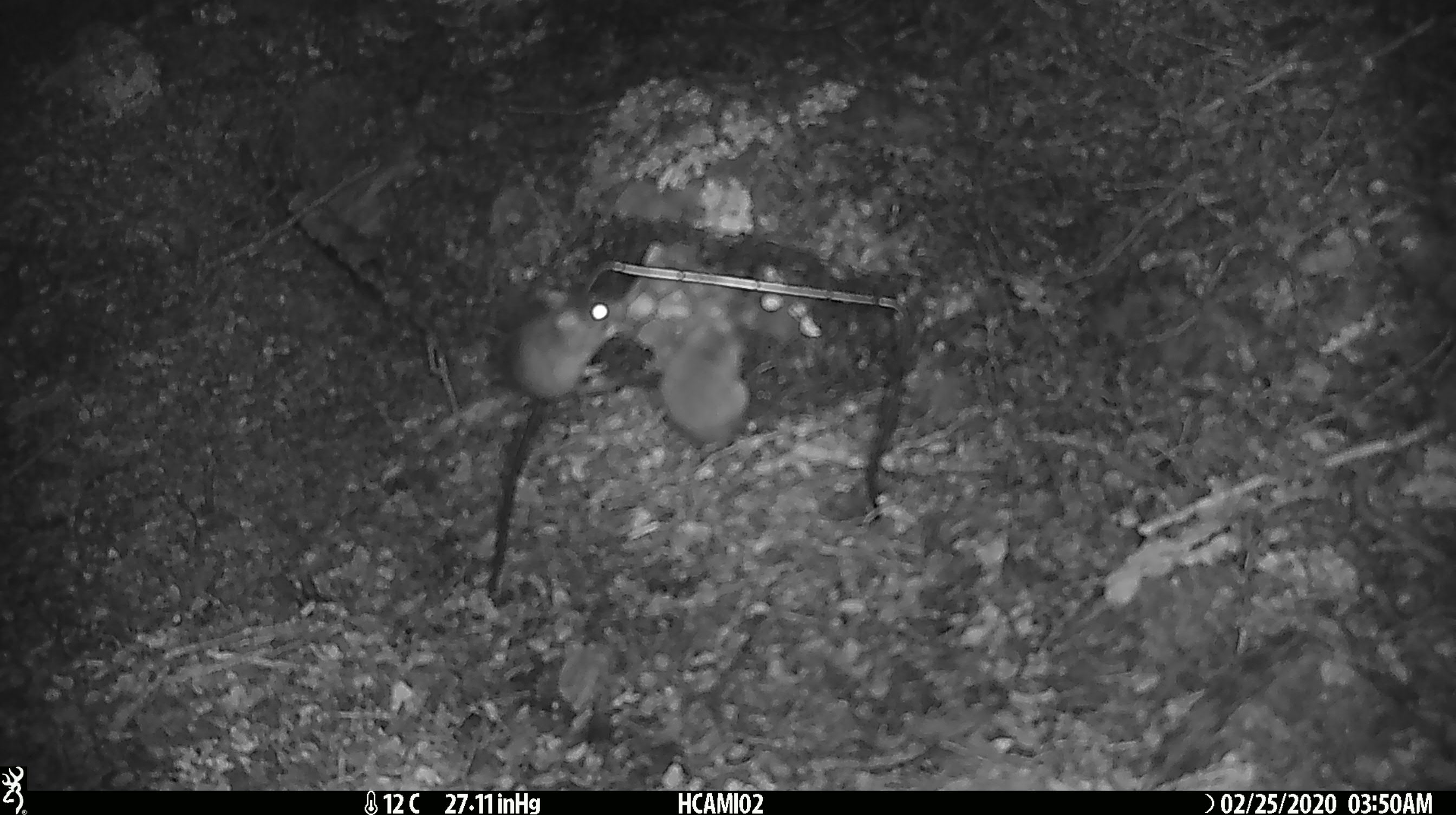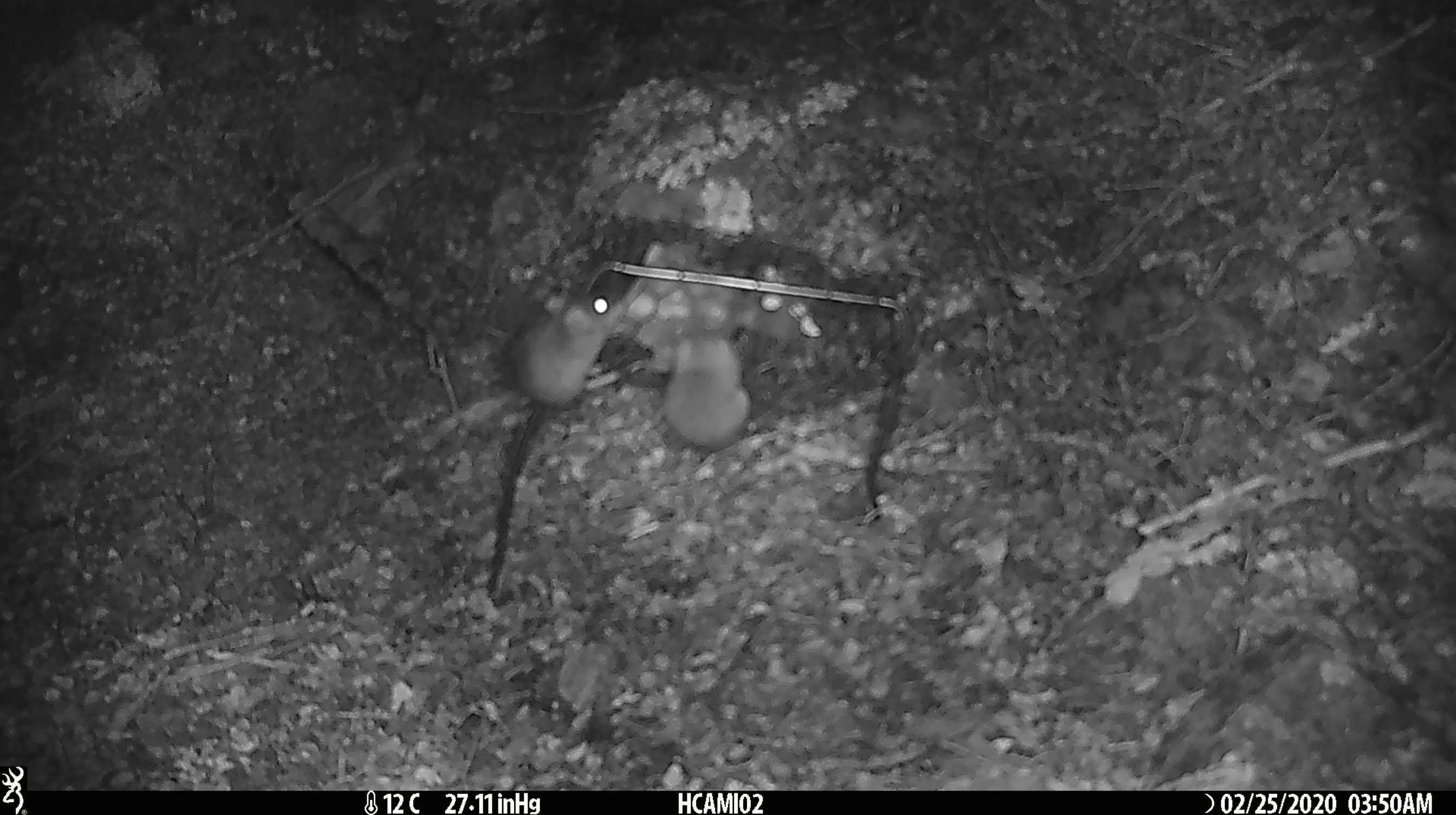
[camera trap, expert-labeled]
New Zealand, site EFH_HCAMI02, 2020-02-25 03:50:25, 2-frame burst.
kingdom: Animalia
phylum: Chordata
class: Mammalia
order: Rodentia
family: Muridae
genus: Mus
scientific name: Mus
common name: mouse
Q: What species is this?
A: Mouse (Mus).